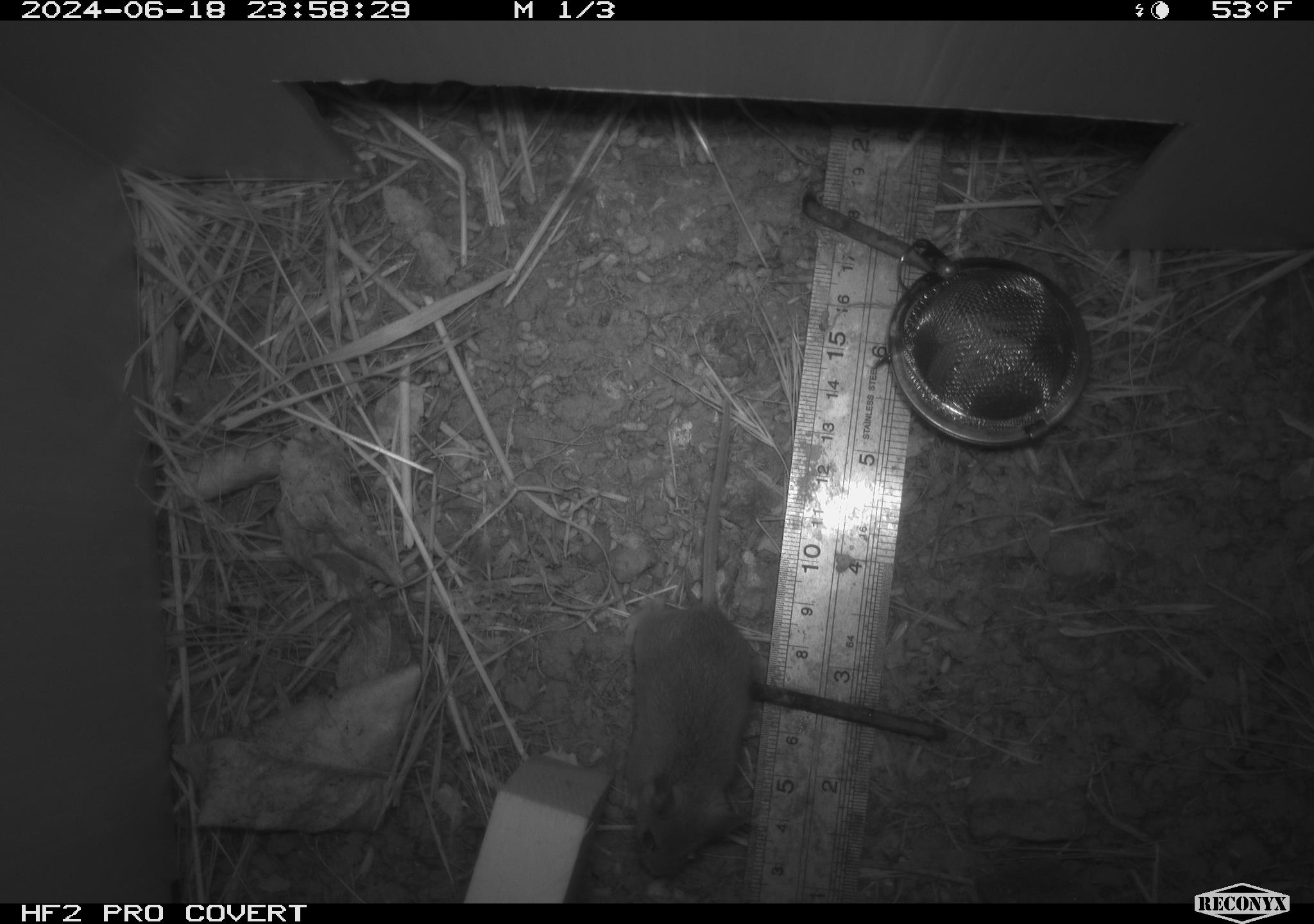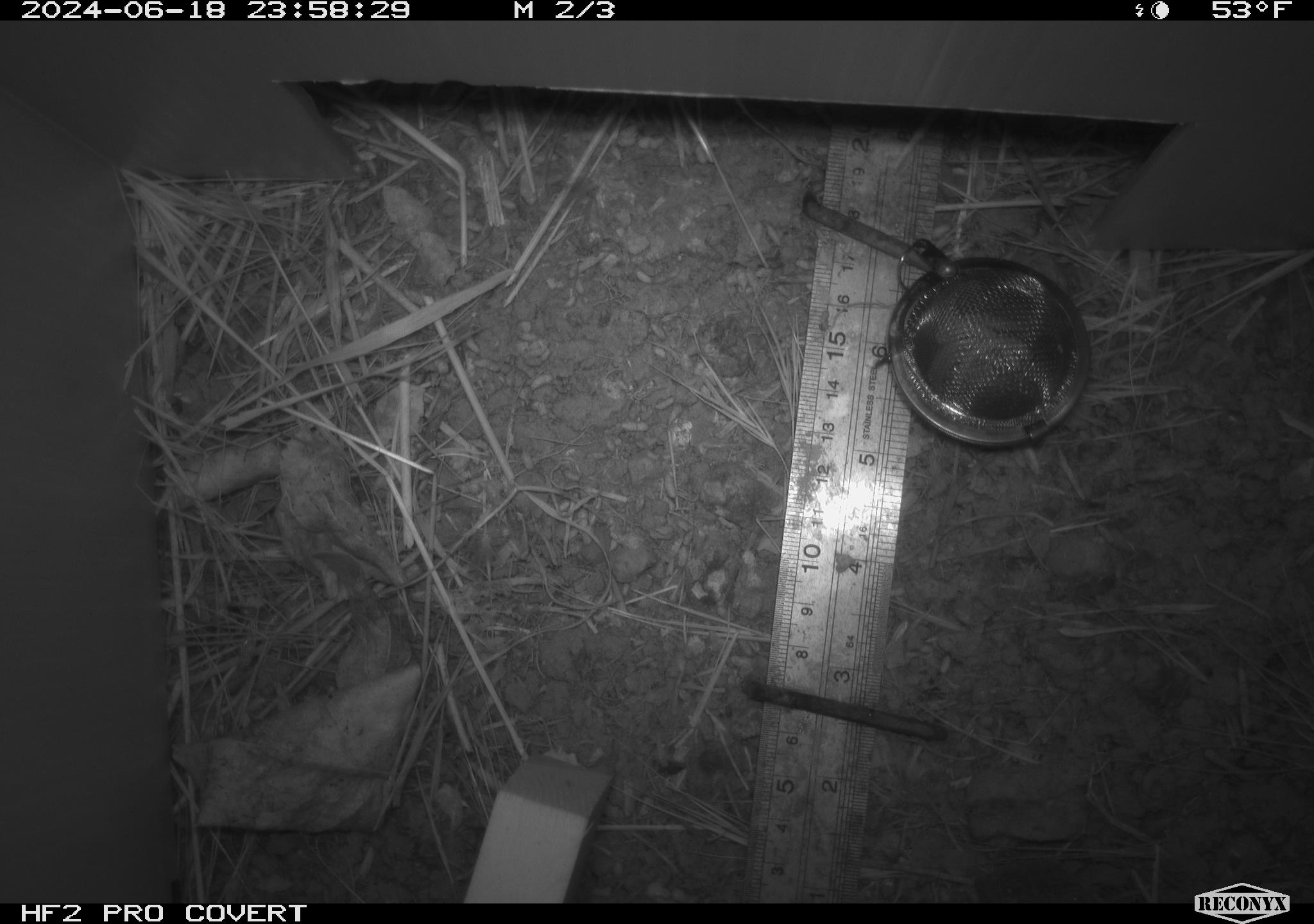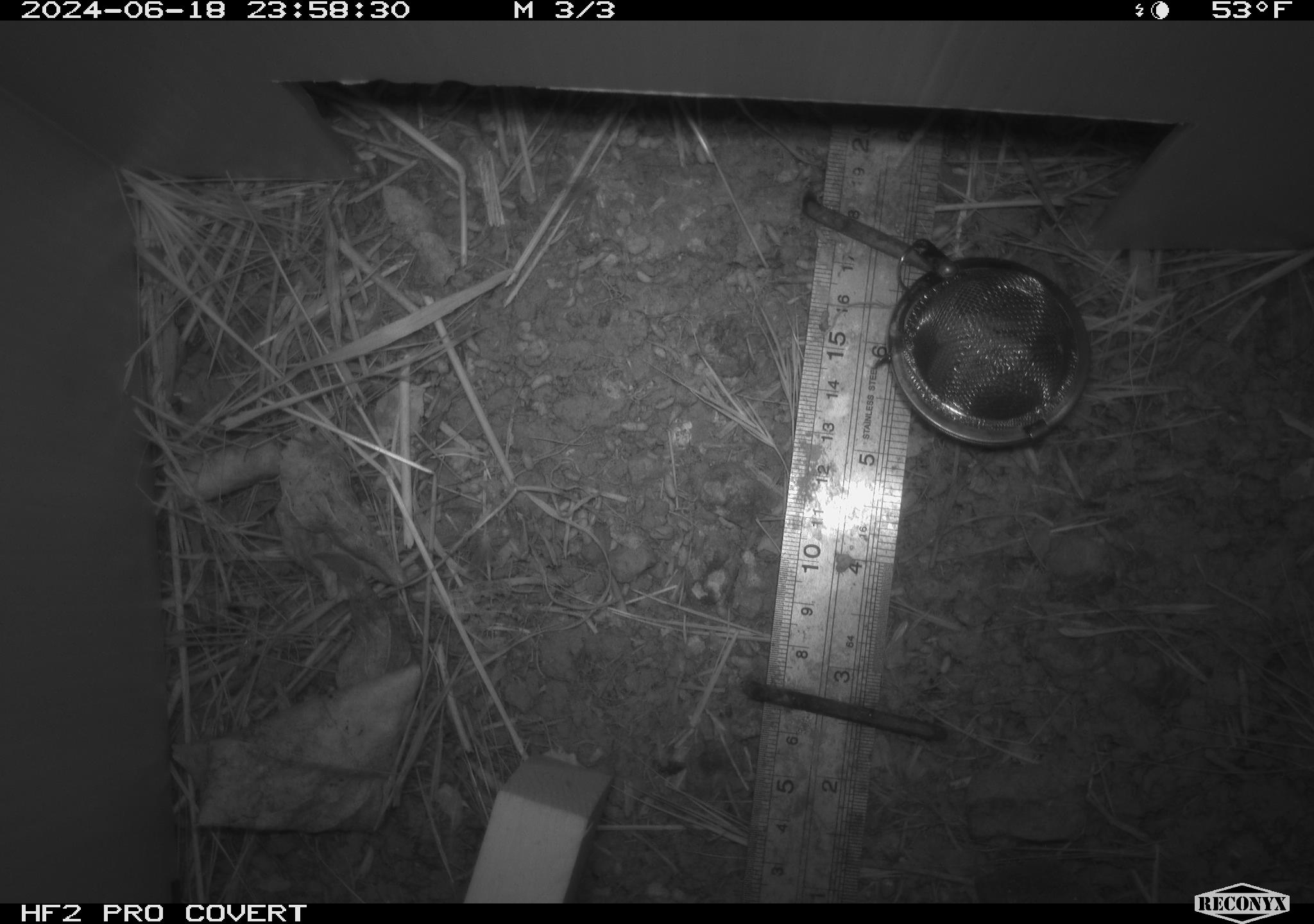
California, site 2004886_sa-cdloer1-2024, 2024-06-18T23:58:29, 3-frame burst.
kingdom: Animalia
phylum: Chordata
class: Mammalia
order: Rodentia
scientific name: Rodentia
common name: mouse species